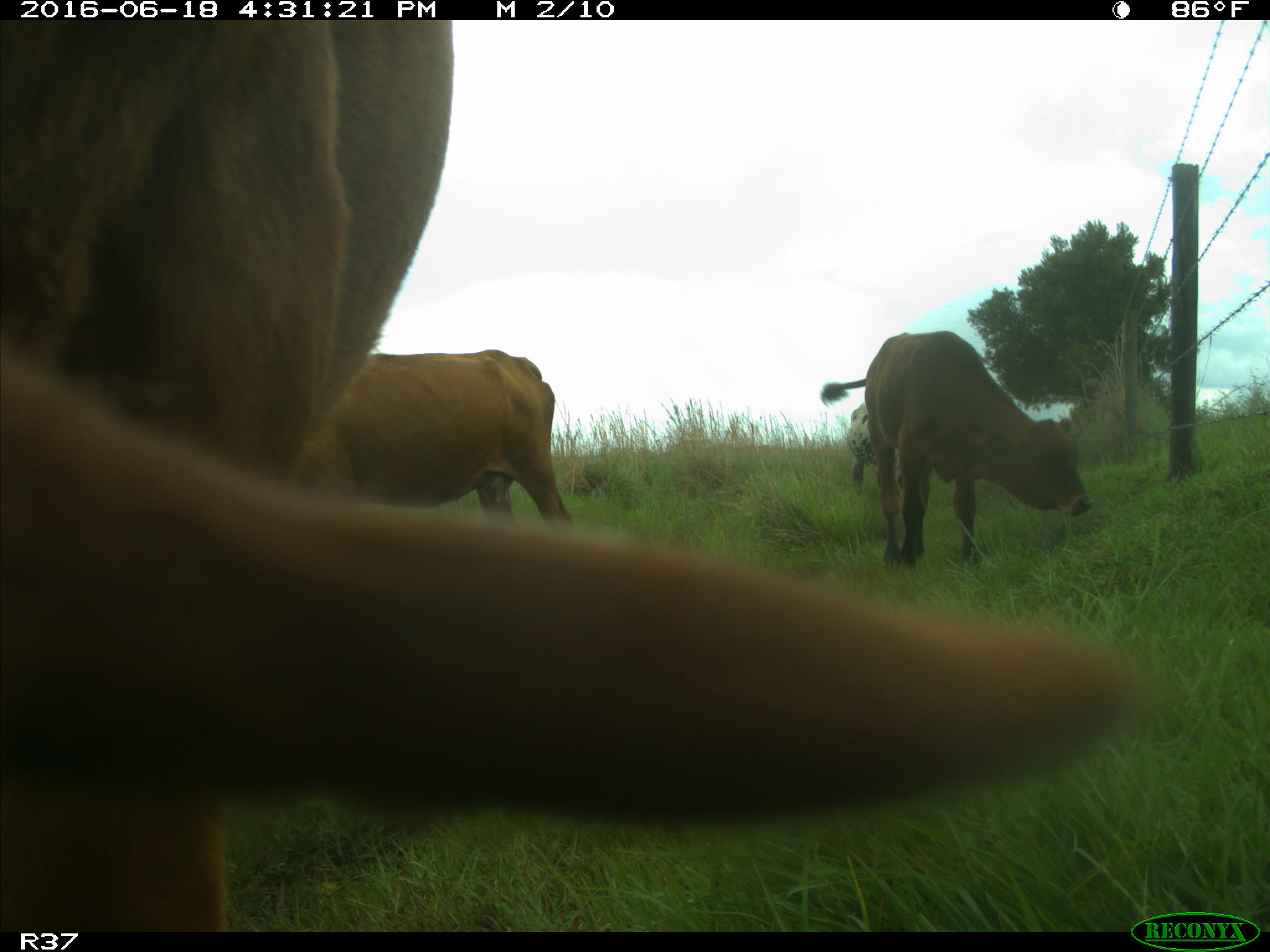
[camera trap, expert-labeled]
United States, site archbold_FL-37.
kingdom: Animalia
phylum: Chordata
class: Mammalia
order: Artiodactyla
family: Bovidae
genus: Bos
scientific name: Bos taurus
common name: domestic cow